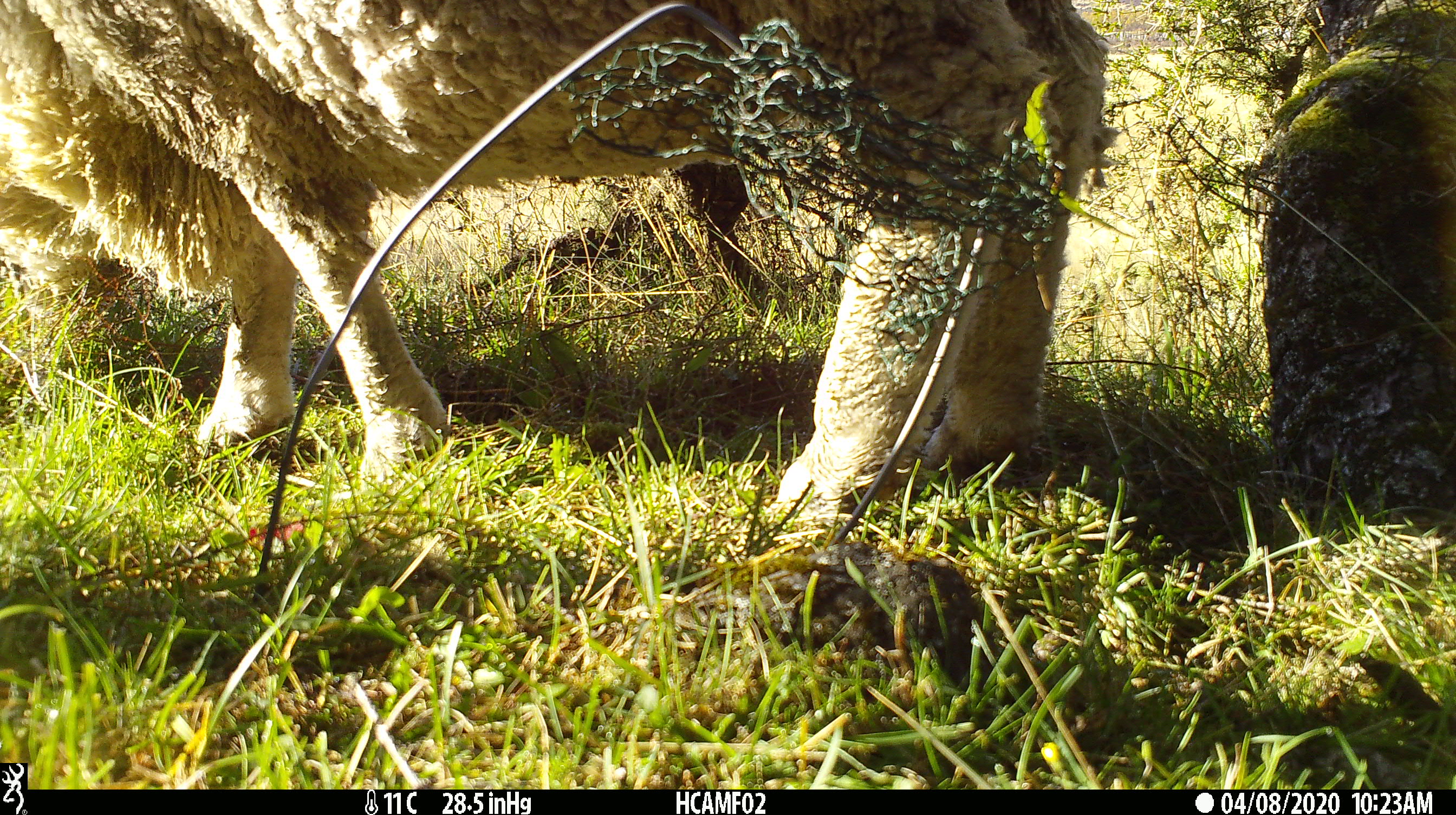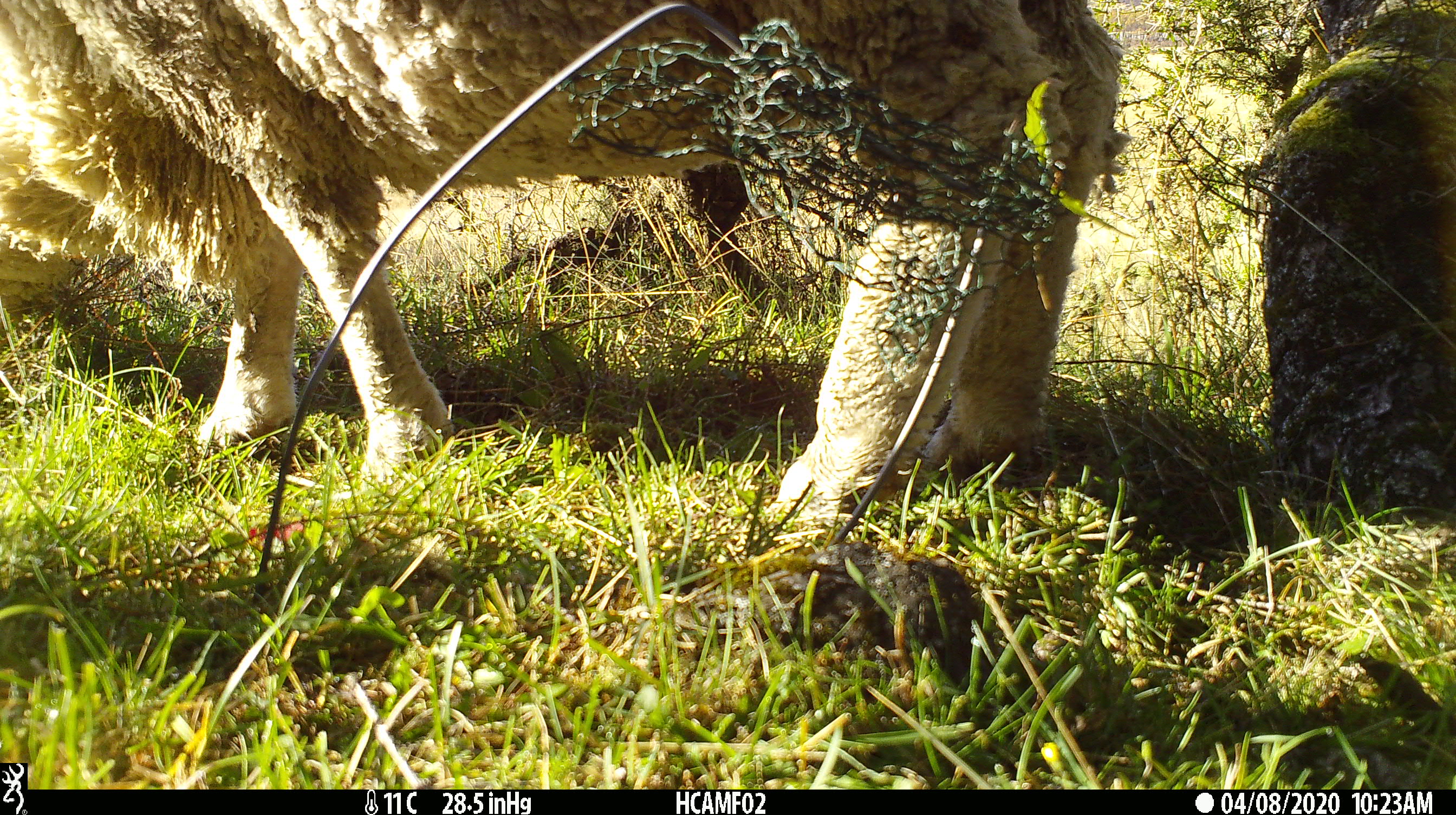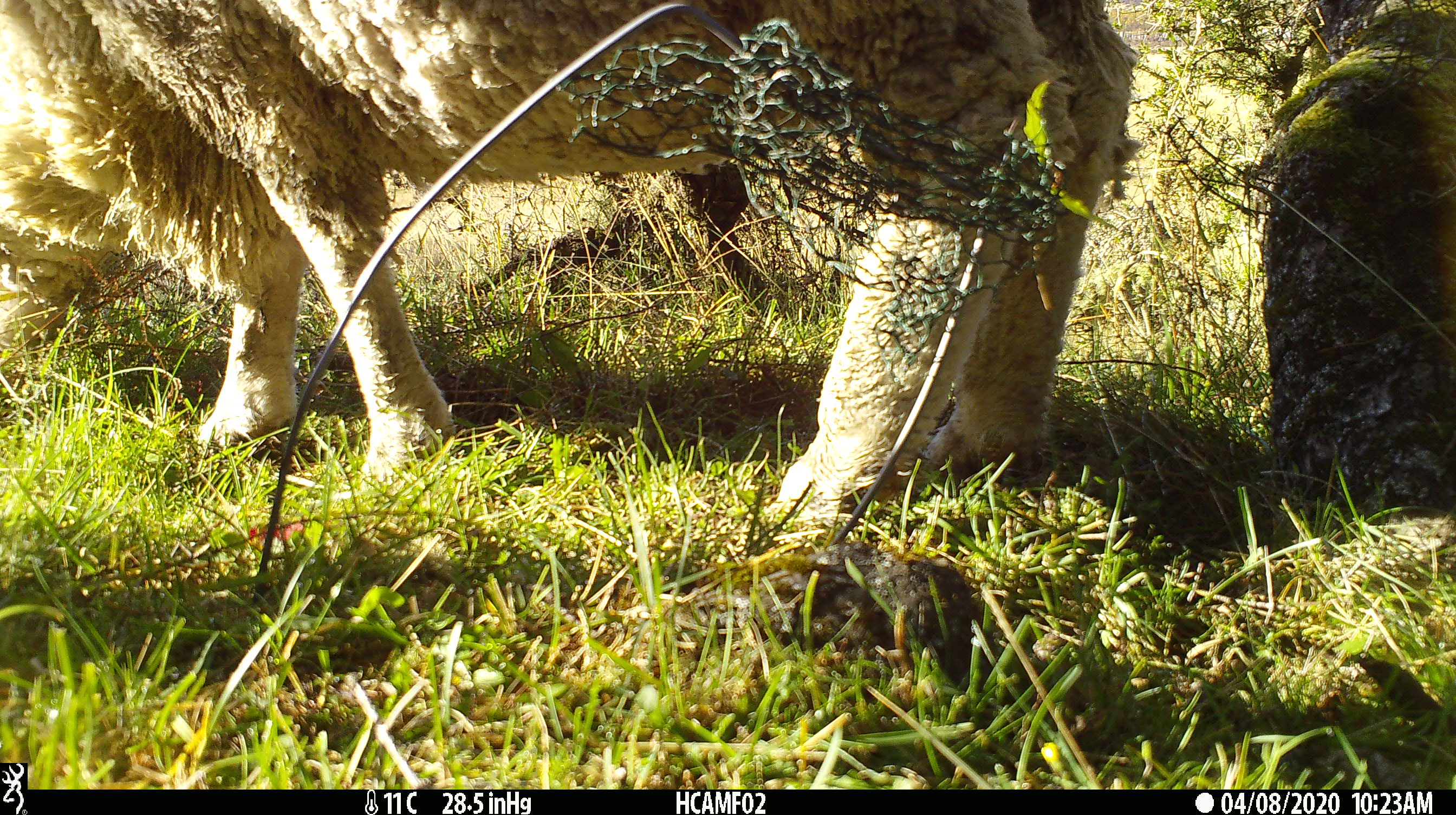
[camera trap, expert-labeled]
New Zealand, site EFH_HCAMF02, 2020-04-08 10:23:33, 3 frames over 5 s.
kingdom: Animalia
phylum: Chordata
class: Mammalia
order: Artiodactyla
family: Bovidae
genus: Ovis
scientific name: Ovis aries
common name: domestic sheep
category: sheep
Sheep (domestic sheep) (Ovis aries).